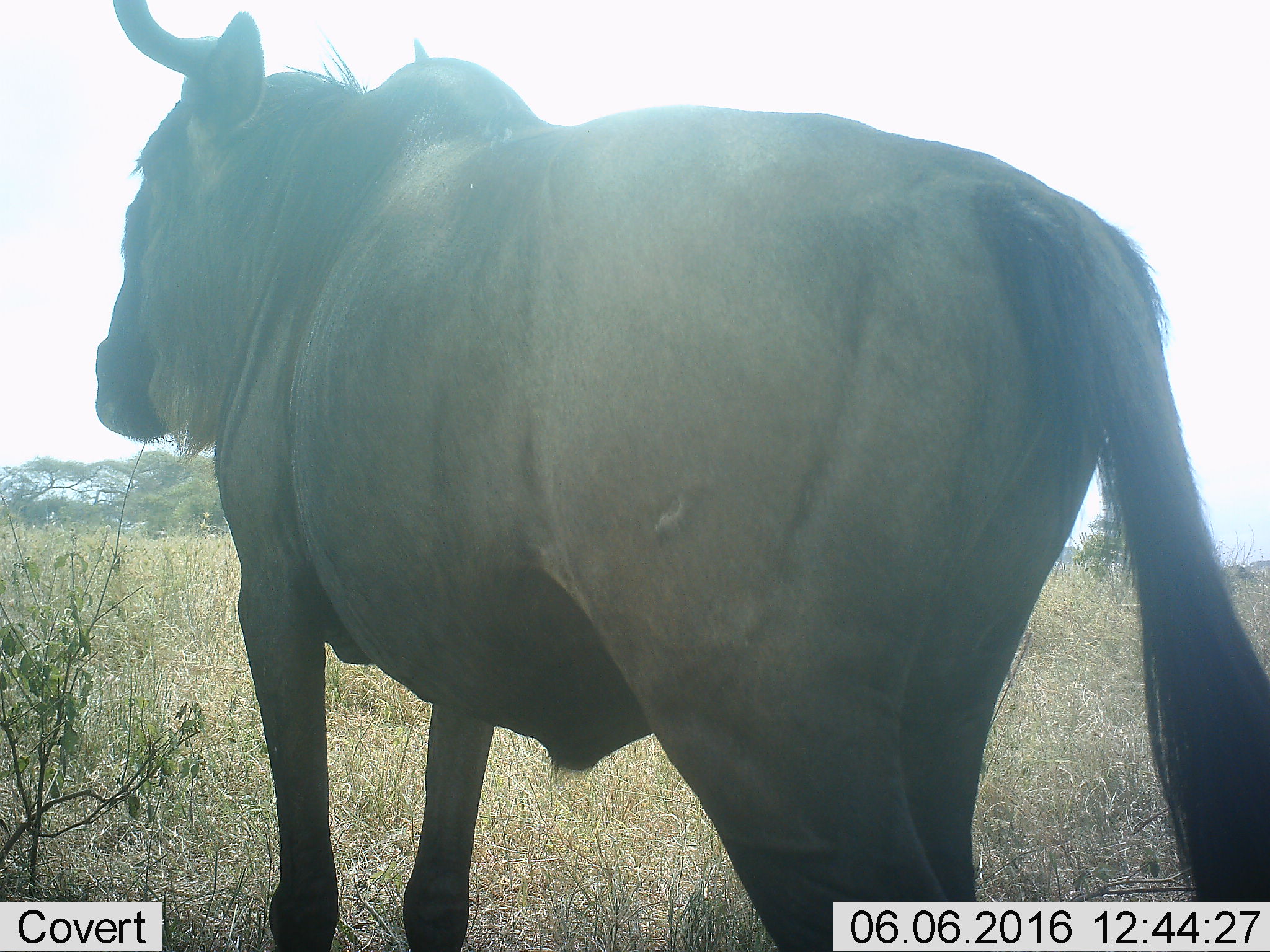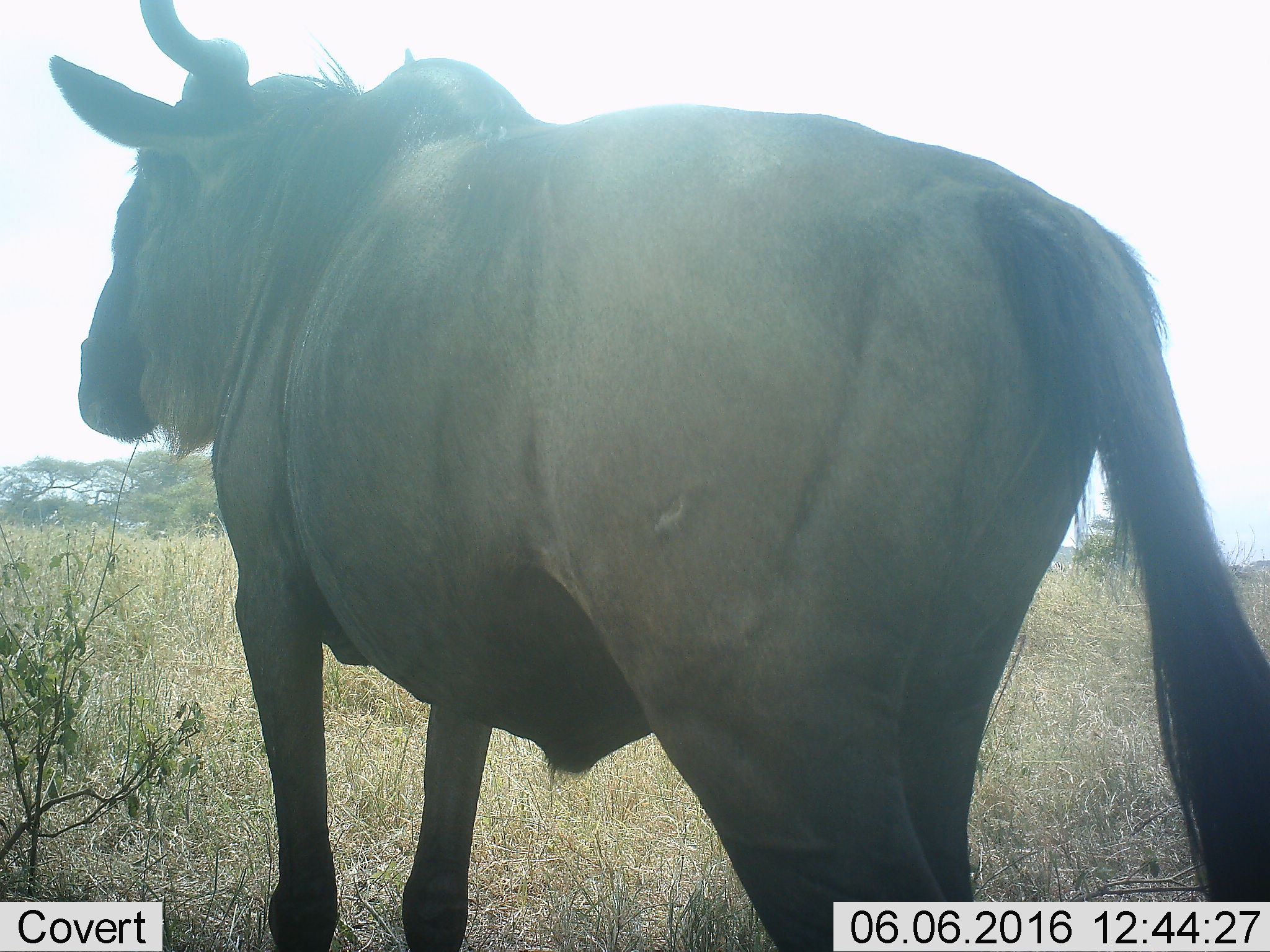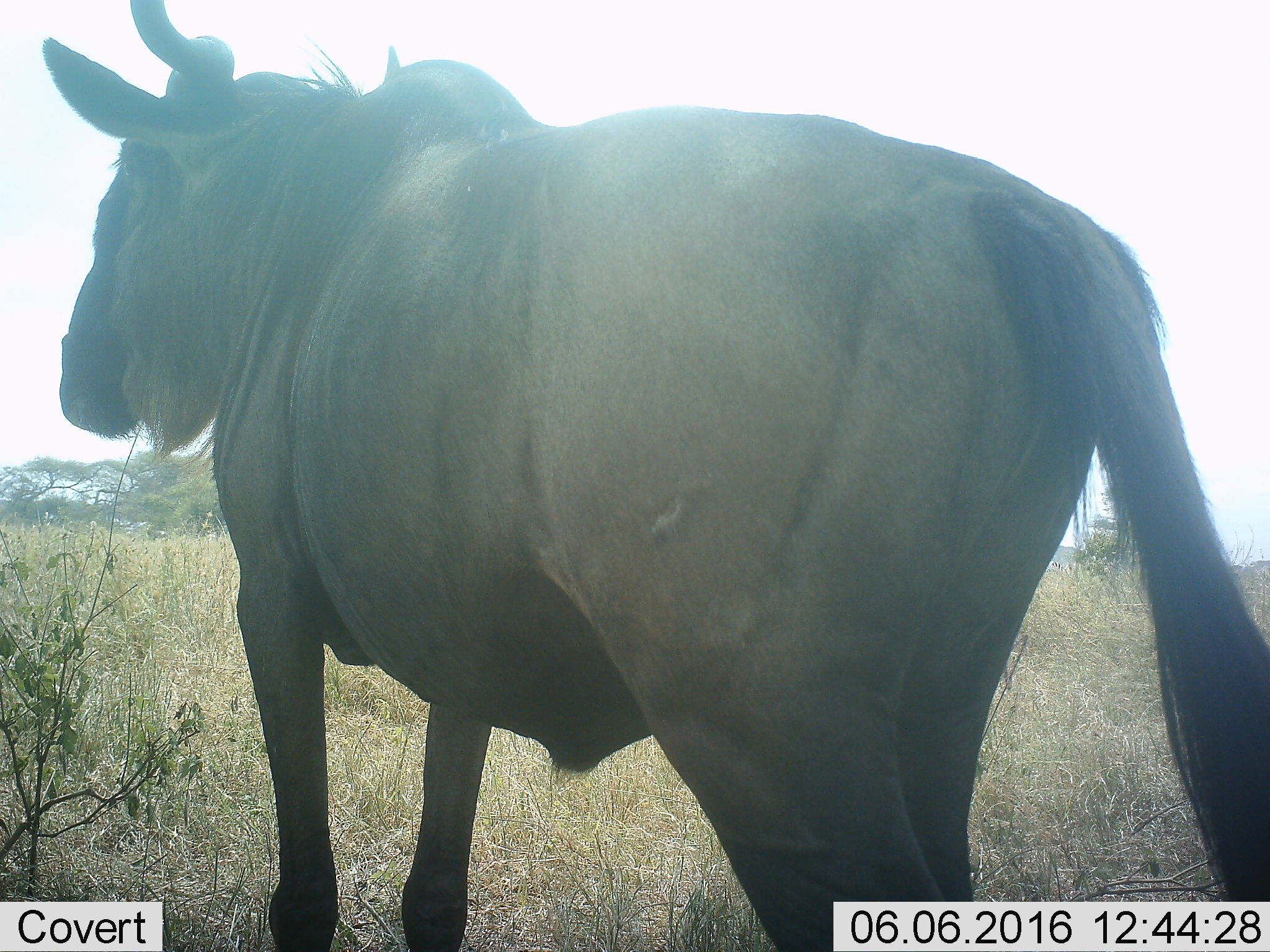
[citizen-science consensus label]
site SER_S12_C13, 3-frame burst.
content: unidentified animal